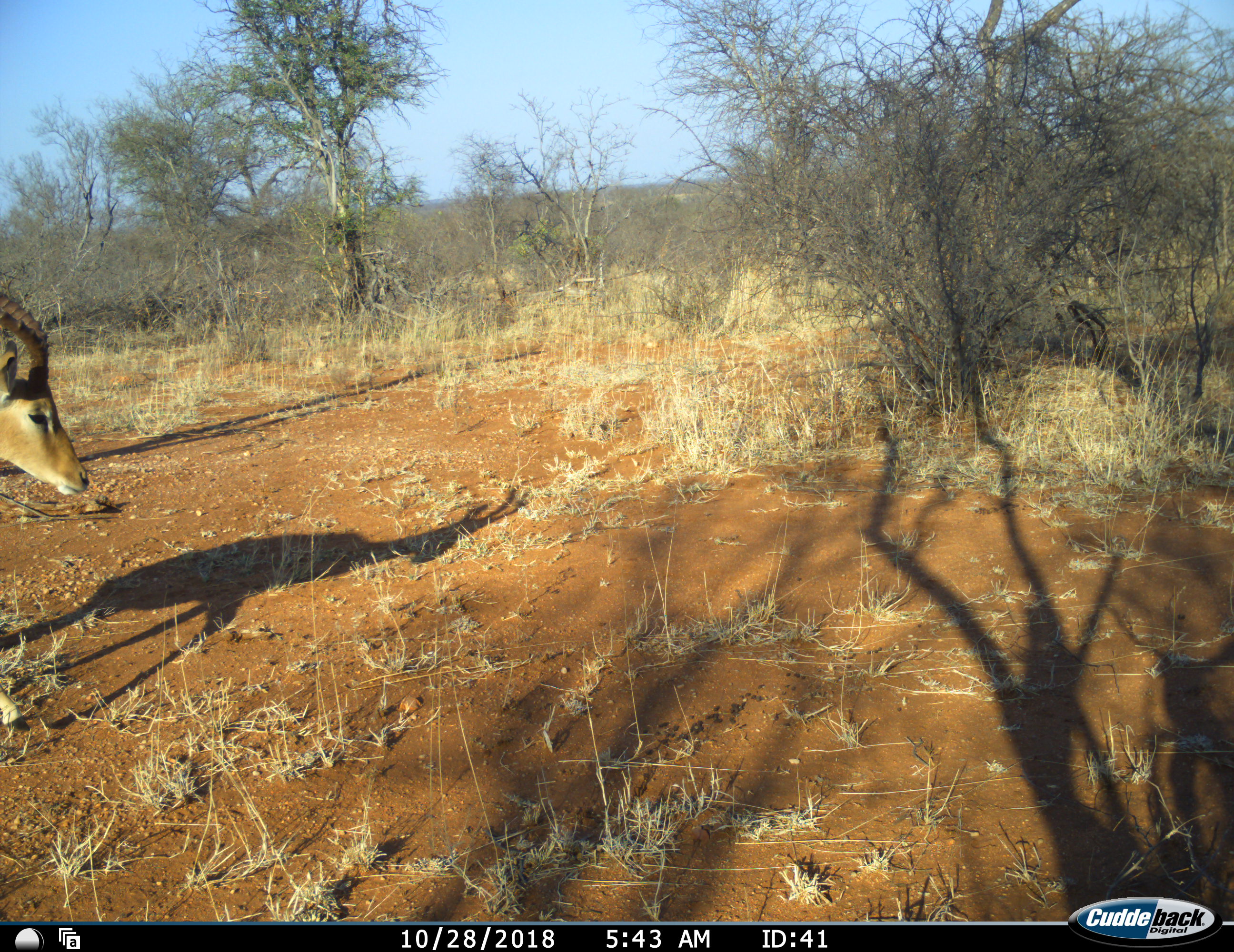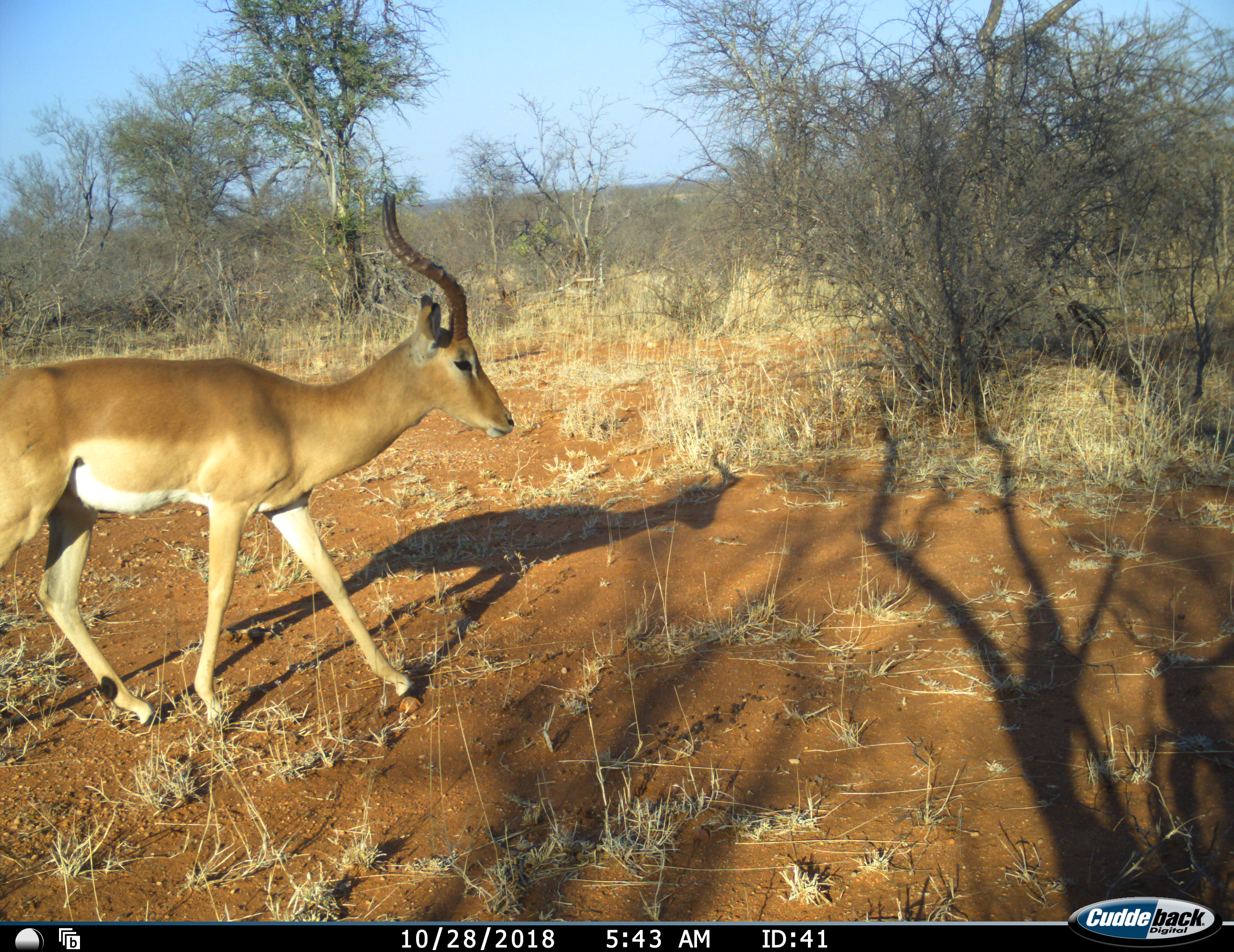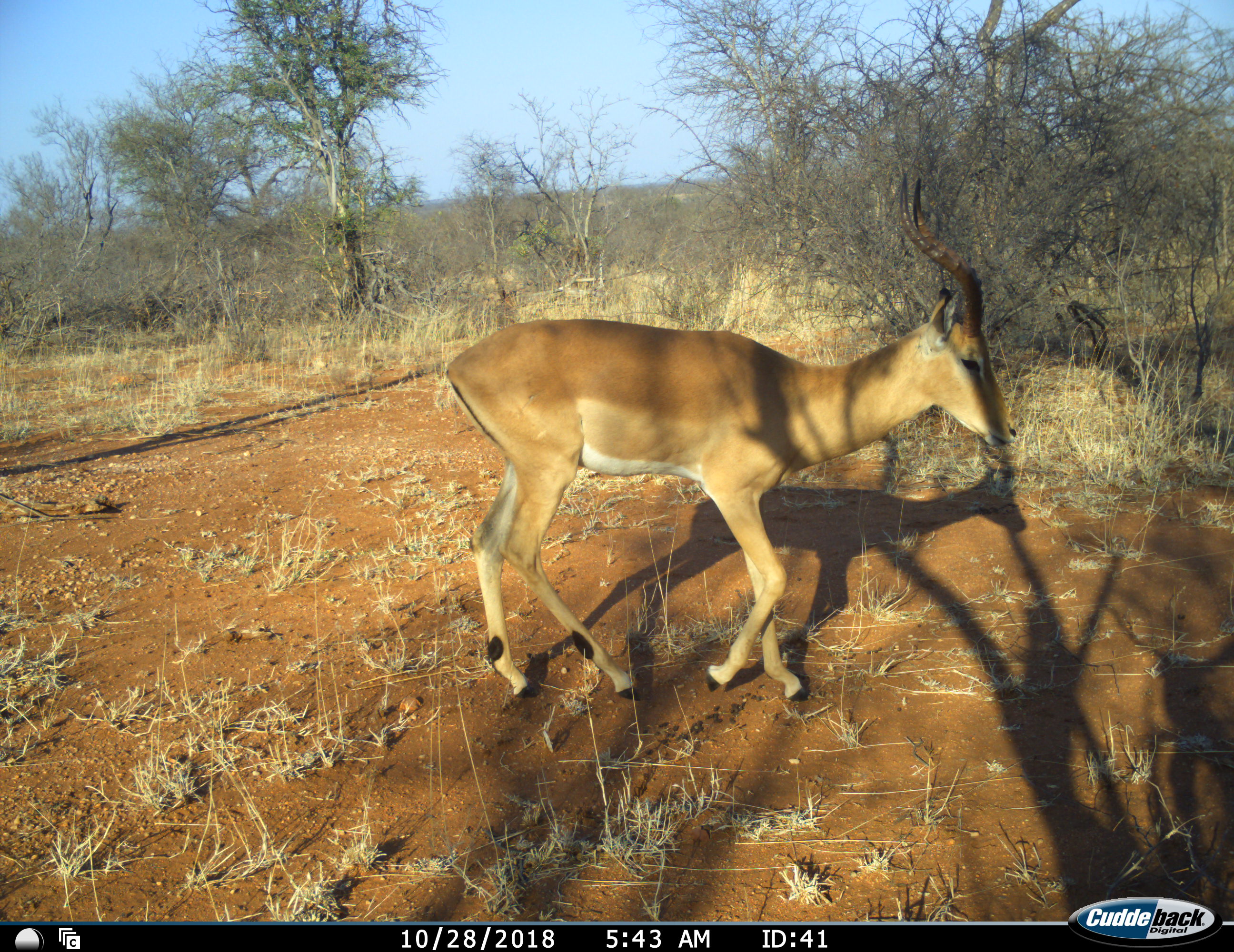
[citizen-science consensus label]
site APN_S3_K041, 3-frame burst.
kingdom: Animalia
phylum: Chordata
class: Mammalia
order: Artiodactyla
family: Bovidae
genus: Aepyceros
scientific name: Aepyceros melampus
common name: impala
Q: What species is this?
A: Impala (Aepyceros melampus).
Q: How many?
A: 1.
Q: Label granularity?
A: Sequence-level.